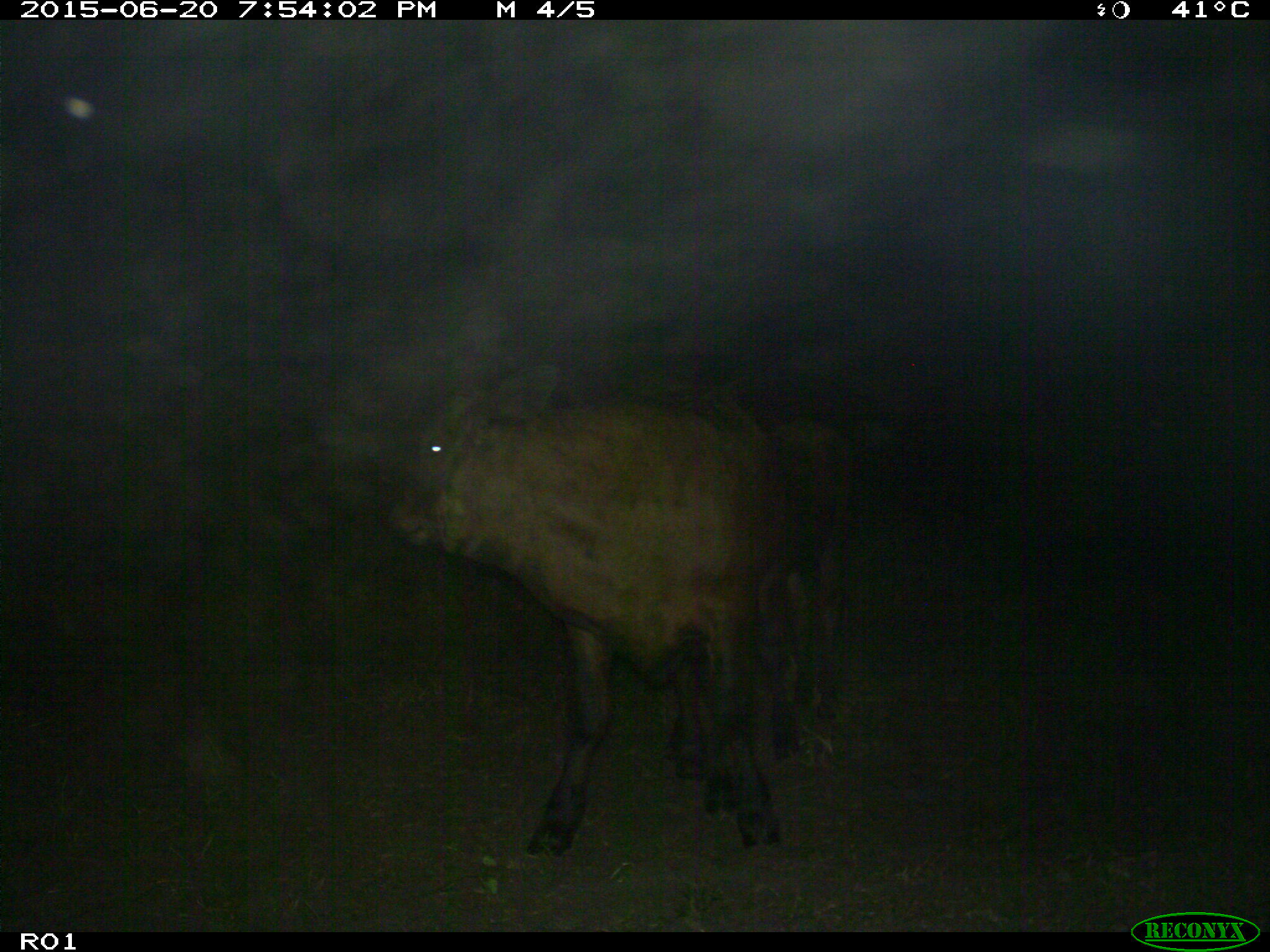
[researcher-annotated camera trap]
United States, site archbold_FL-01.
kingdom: Animalia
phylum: Chordata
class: Mammalia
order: Artiodactyla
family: Bovidae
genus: Bos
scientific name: Bos taurus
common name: domestic cow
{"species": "Bos taurus (domestic cow)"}